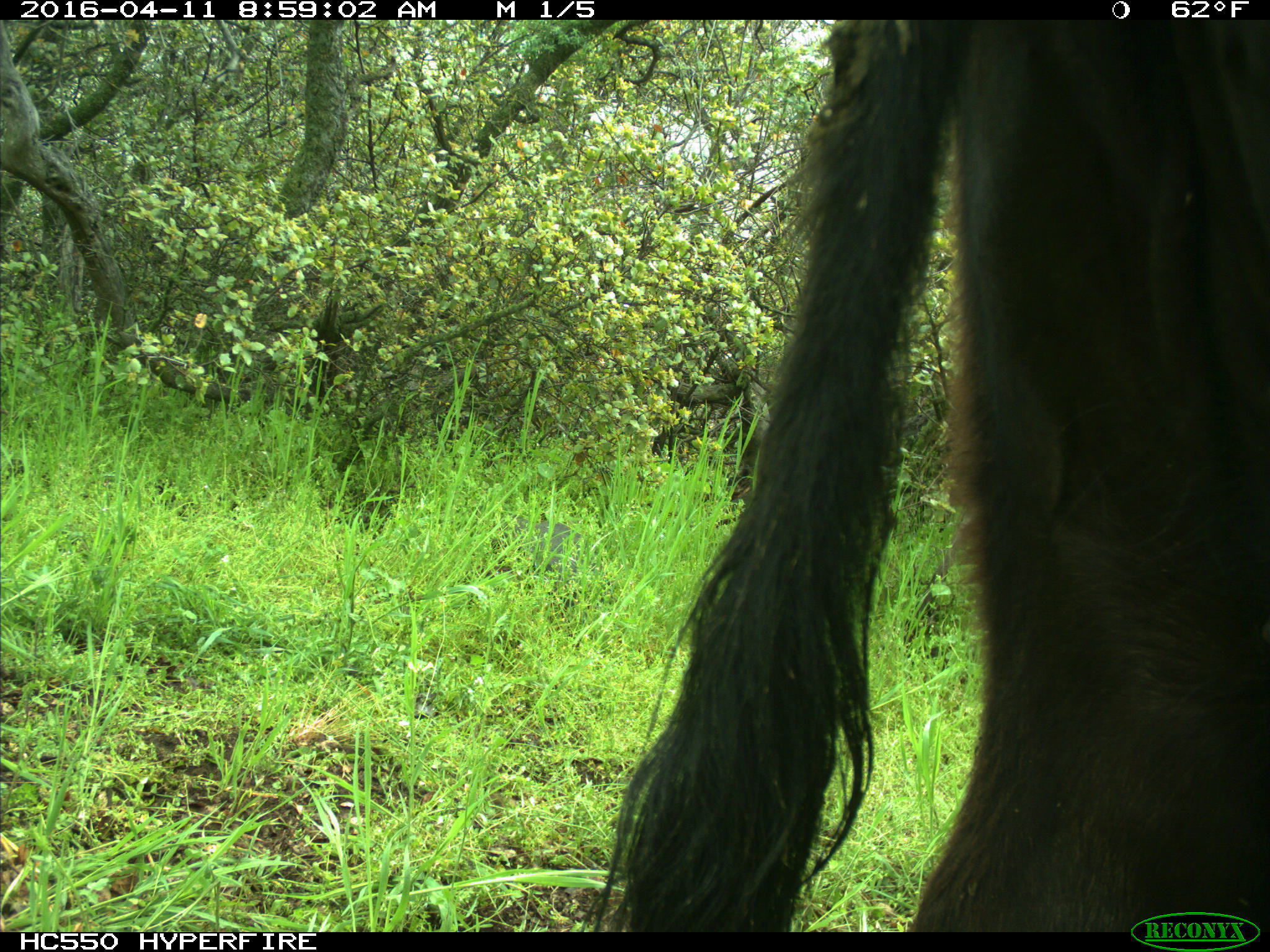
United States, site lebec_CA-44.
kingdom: Animalia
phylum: Chordata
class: Mammalia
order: Artiodactyla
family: Bovidae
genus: Bos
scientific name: Bos taurus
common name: domestic cow